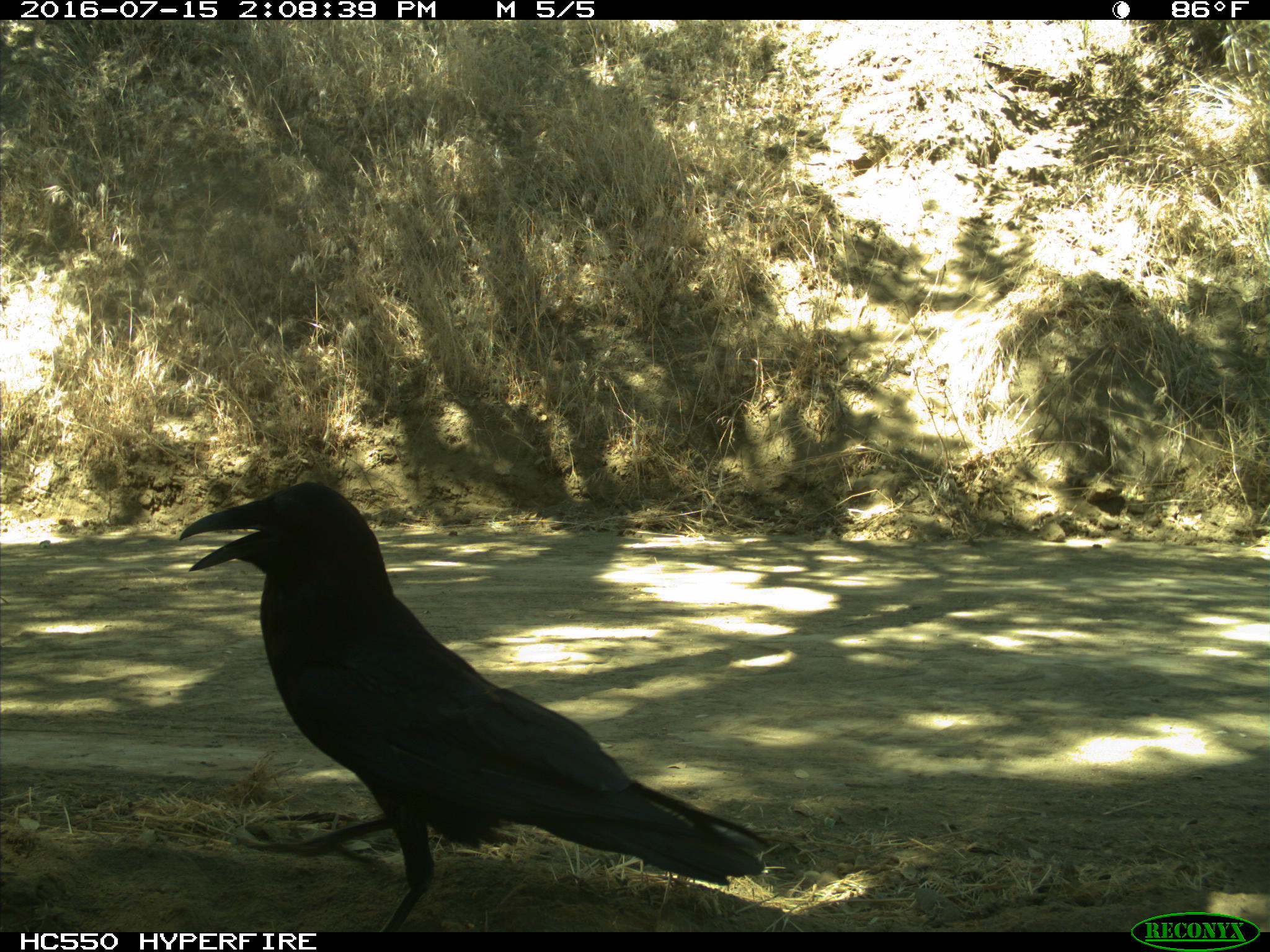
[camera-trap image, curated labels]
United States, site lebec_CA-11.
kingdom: Animalia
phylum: Chordata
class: Aves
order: Passeriformes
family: Corvidae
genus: Corvus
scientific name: Corvus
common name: crows and ravens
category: unidentified corvus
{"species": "unidentified corvus (crows and ravens) (Corvus)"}